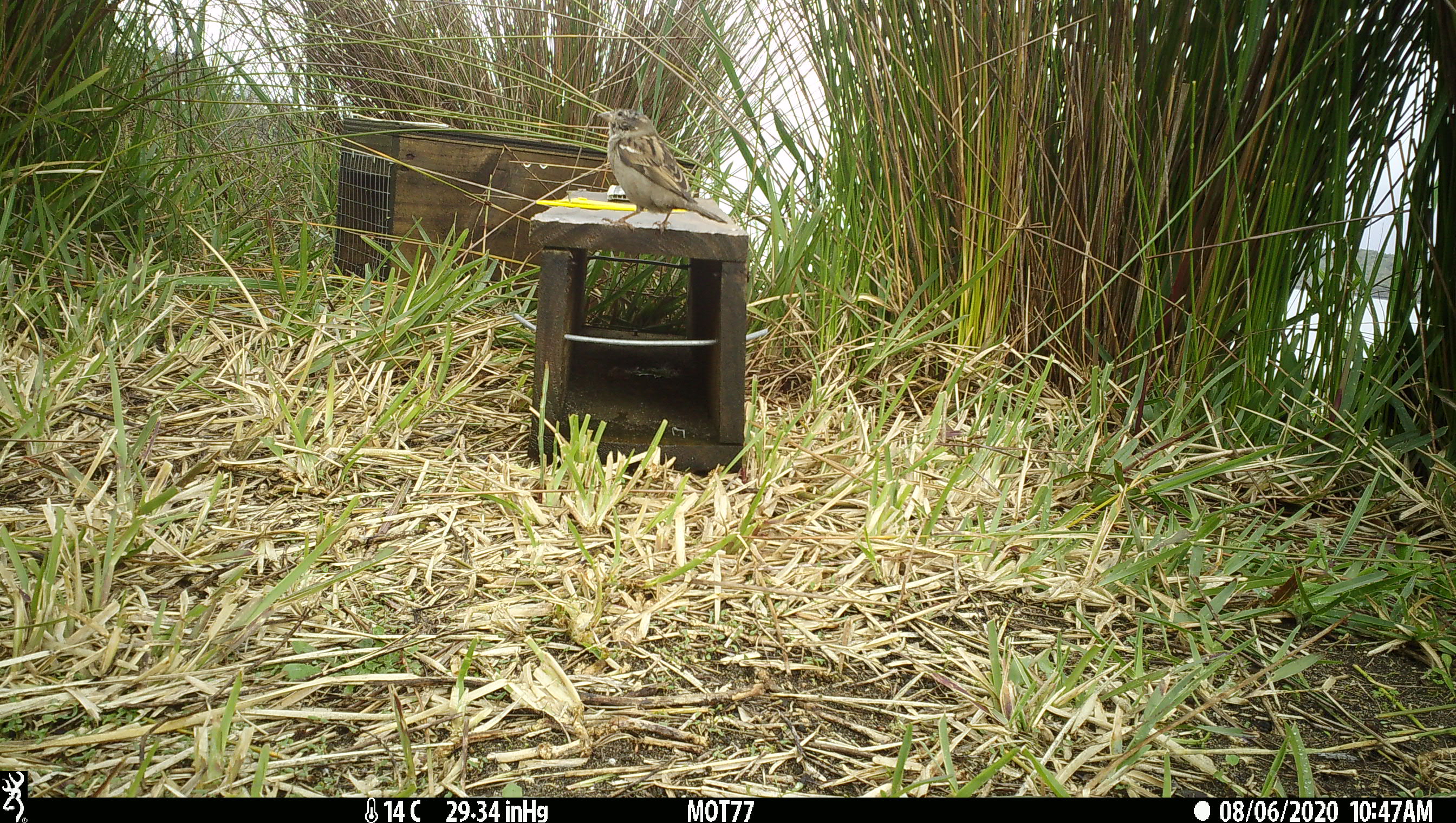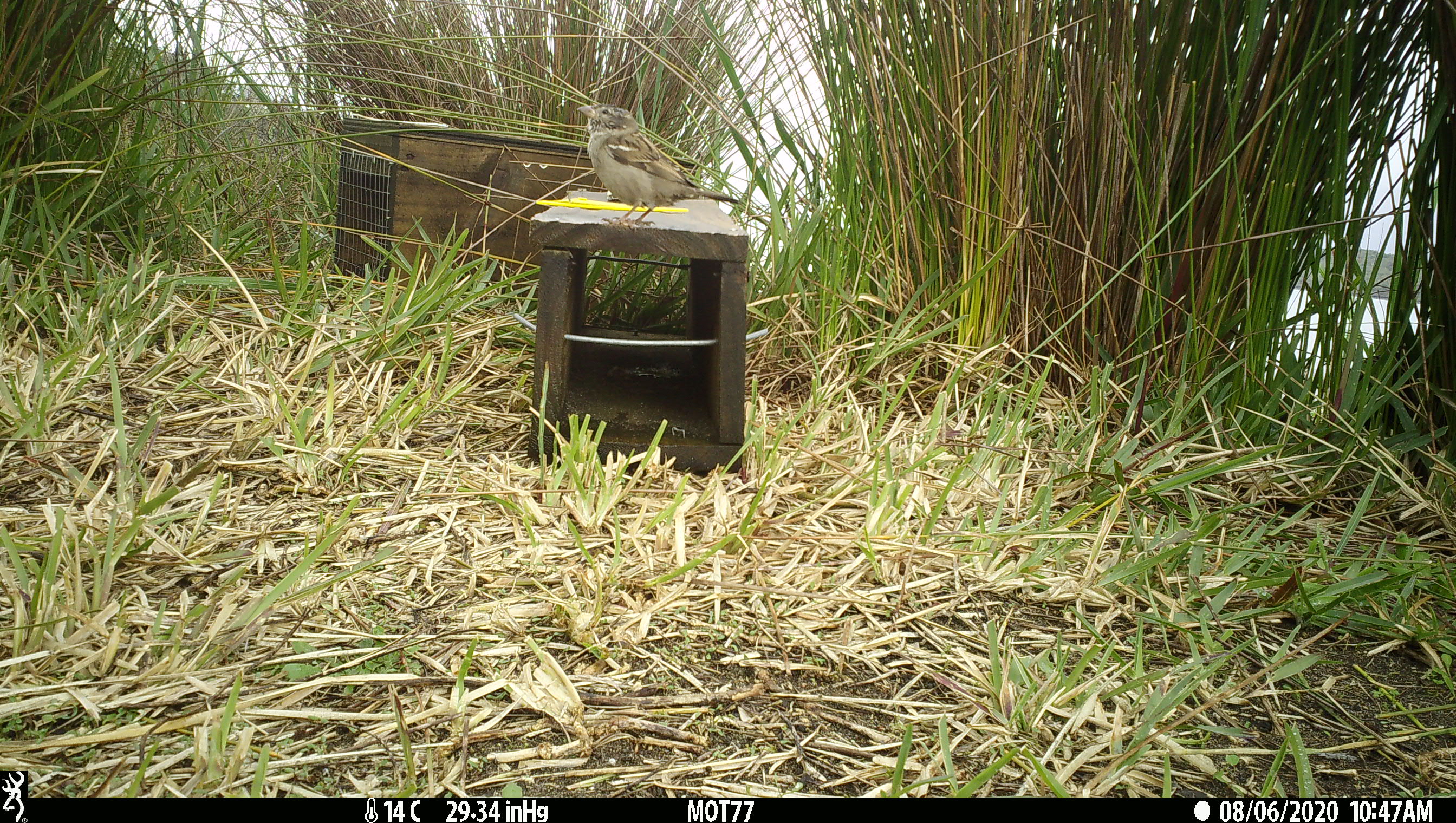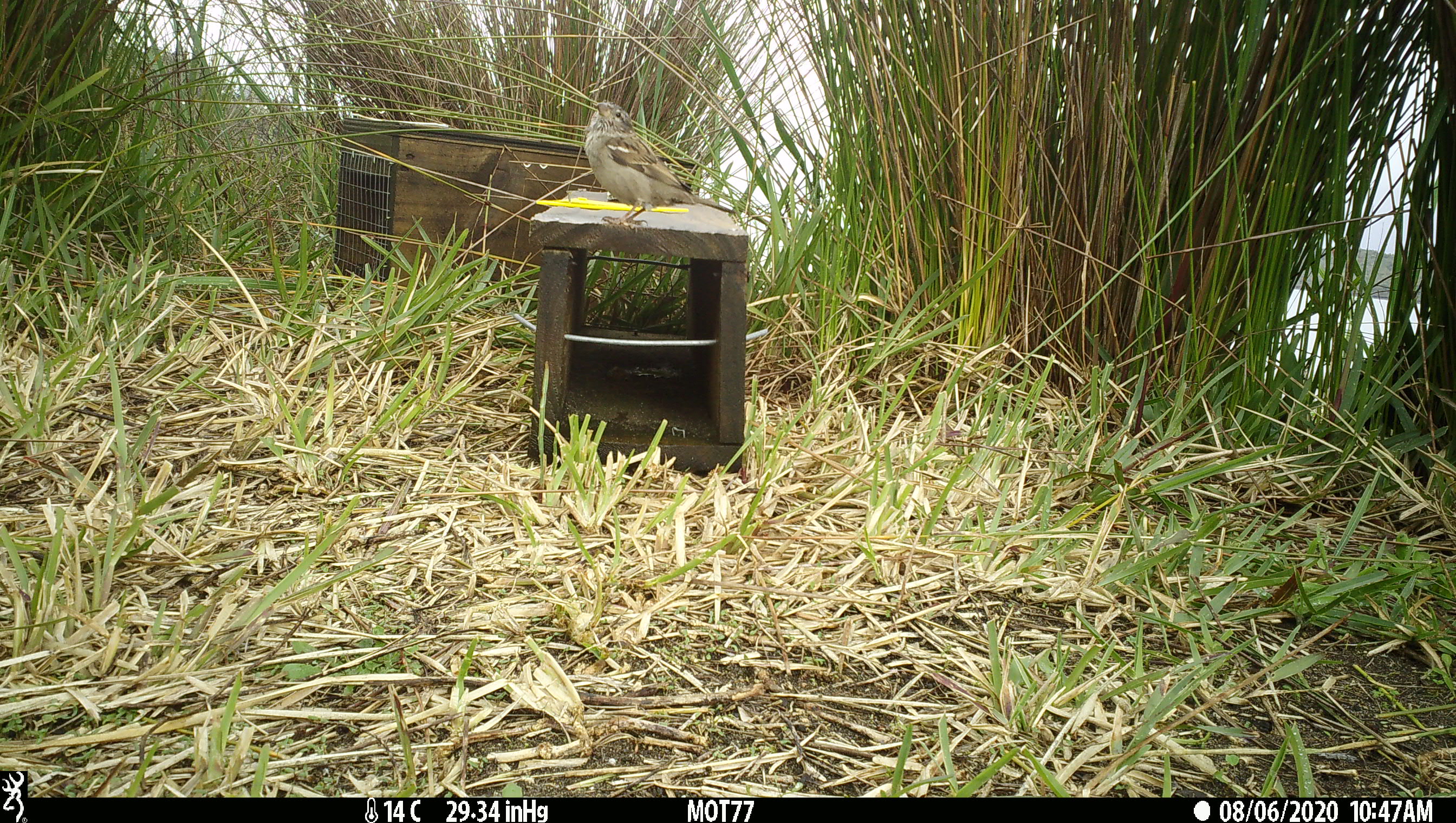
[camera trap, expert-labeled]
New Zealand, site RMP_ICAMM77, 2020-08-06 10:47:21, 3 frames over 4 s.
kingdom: Animalia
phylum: Chordata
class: Aves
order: Passeriformes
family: Passeridae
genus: Passer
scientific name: Passer domesticus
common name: house sparrow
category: sparrow